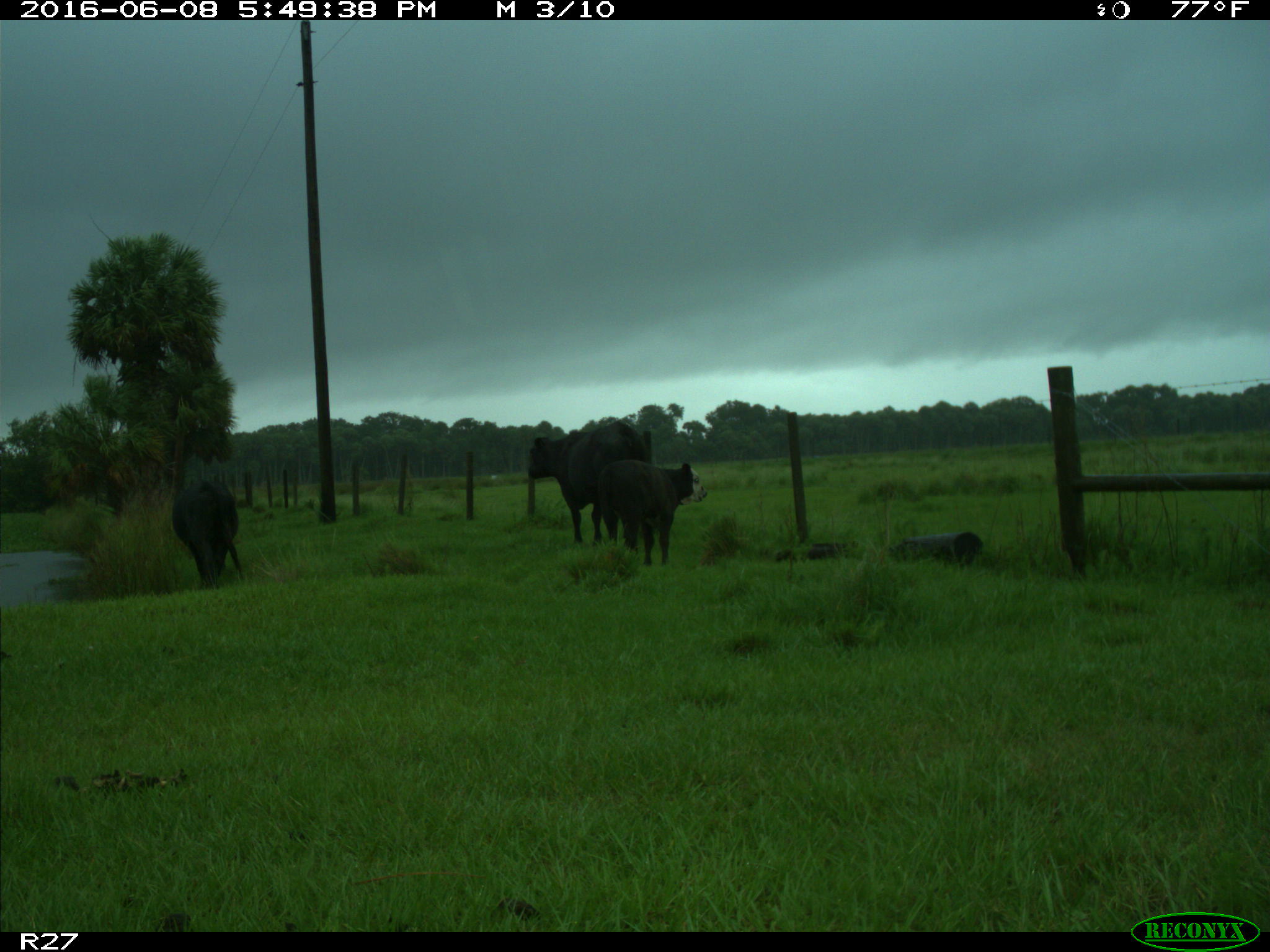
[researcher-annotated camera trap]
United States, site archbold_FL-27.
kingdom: Animalia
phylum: Chordata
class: Mammalia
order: Artiodactyla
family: Bovidae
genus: Bos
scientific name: Bos taurus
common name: domestic cow